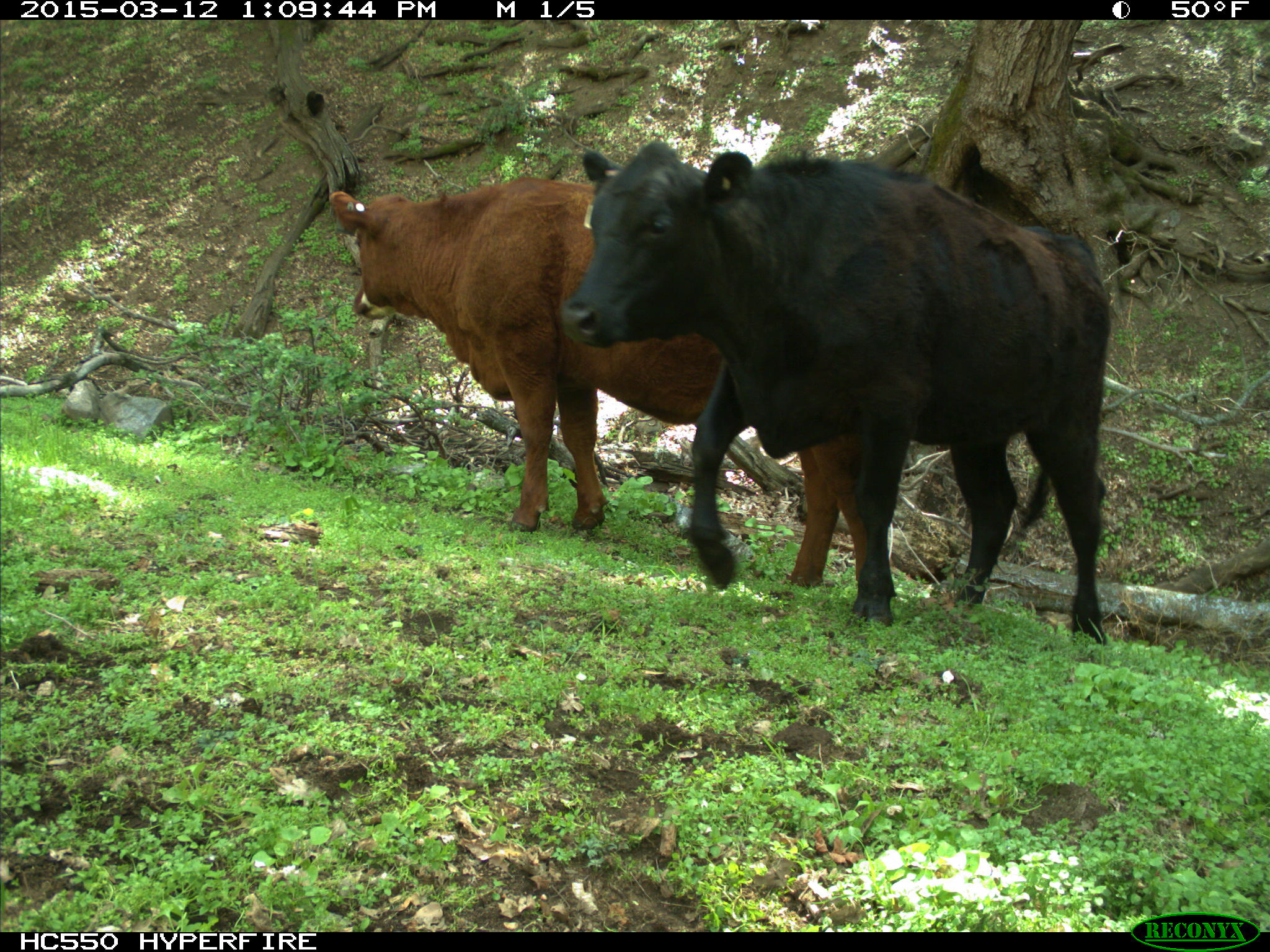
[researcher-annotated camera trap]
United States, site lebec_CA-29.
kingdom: Animalia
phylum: Chordata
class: Mammalia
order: Artiodactyla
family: Bovidae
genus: Bos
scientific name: Bos taurus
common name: domestic cow